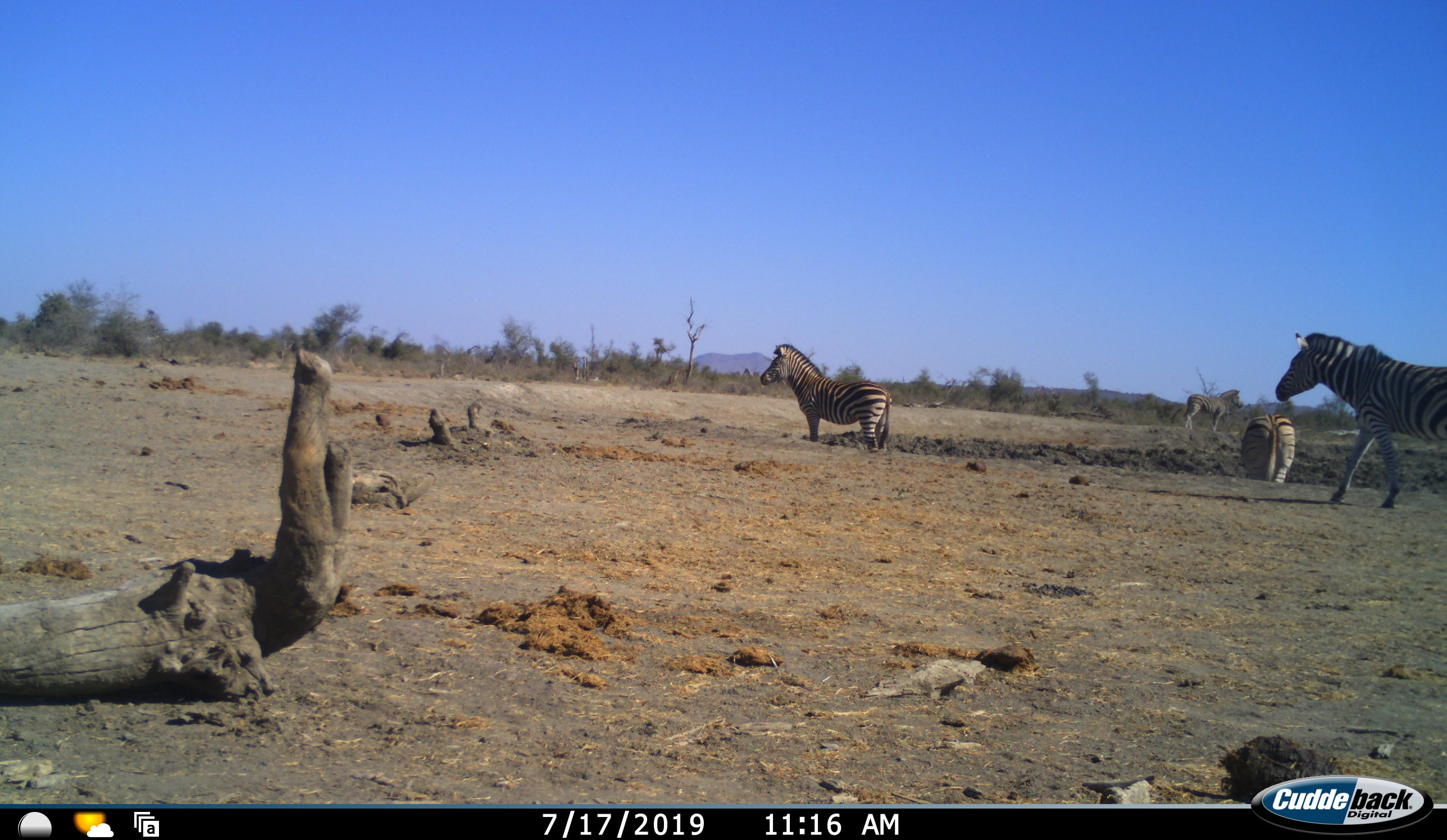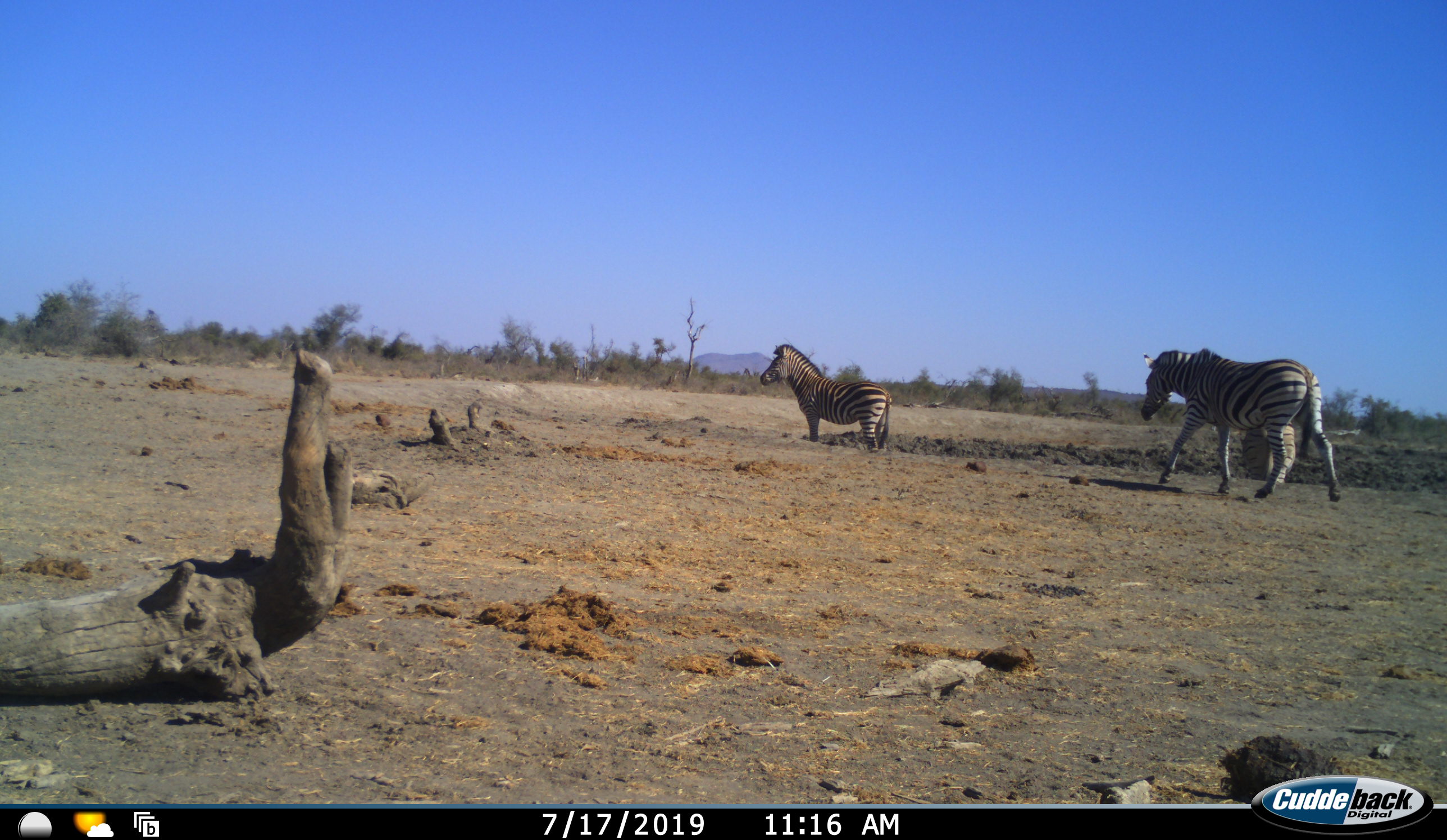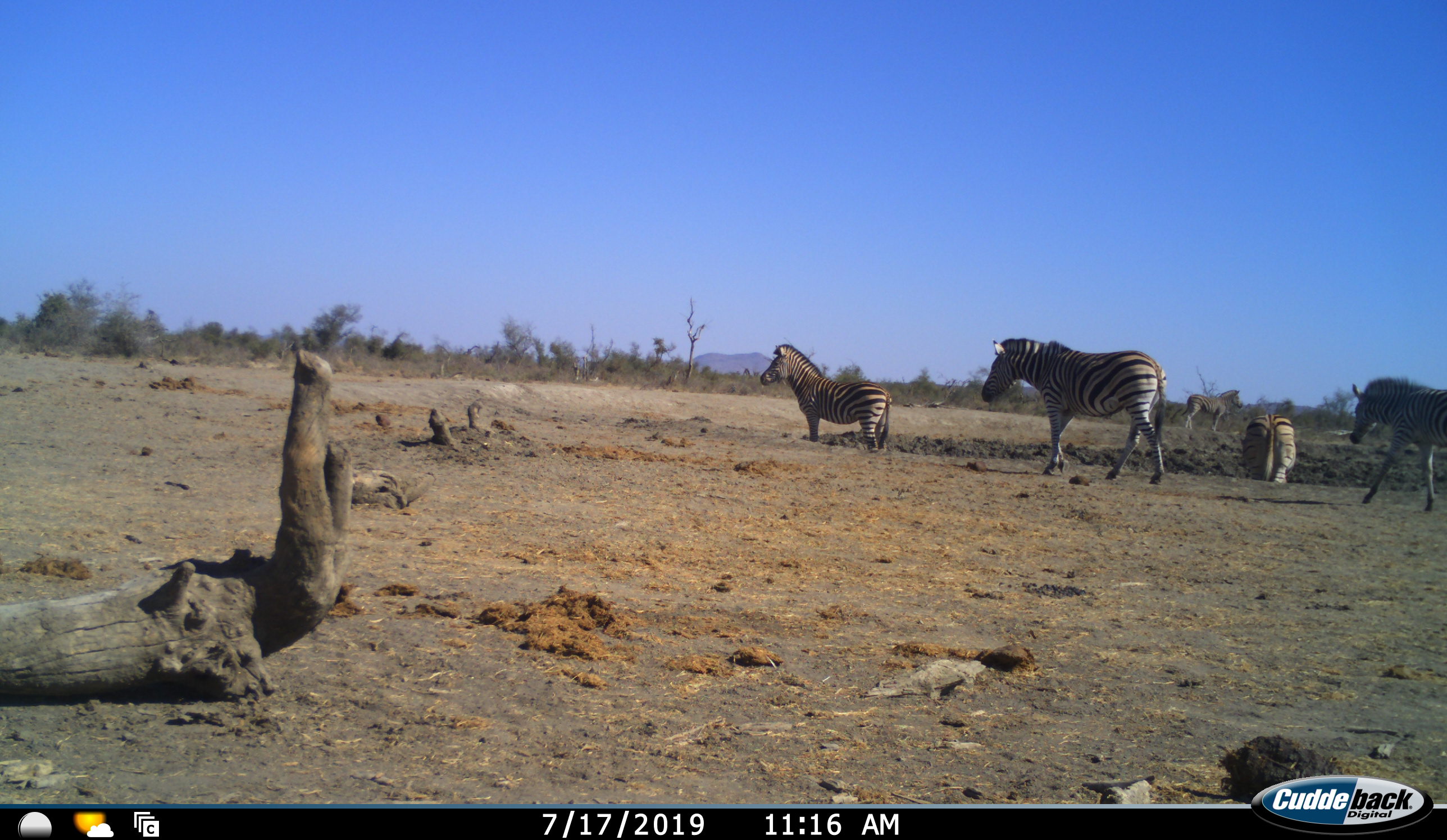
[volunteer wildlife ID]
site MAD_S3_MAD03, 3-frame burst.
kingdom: Animalia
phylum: Chordata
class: Mammalia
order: Perissodactyla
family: Equidae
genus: Equus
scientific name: Equus quagga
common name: plains zebra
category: zebraplains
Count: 4.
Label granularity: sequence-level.